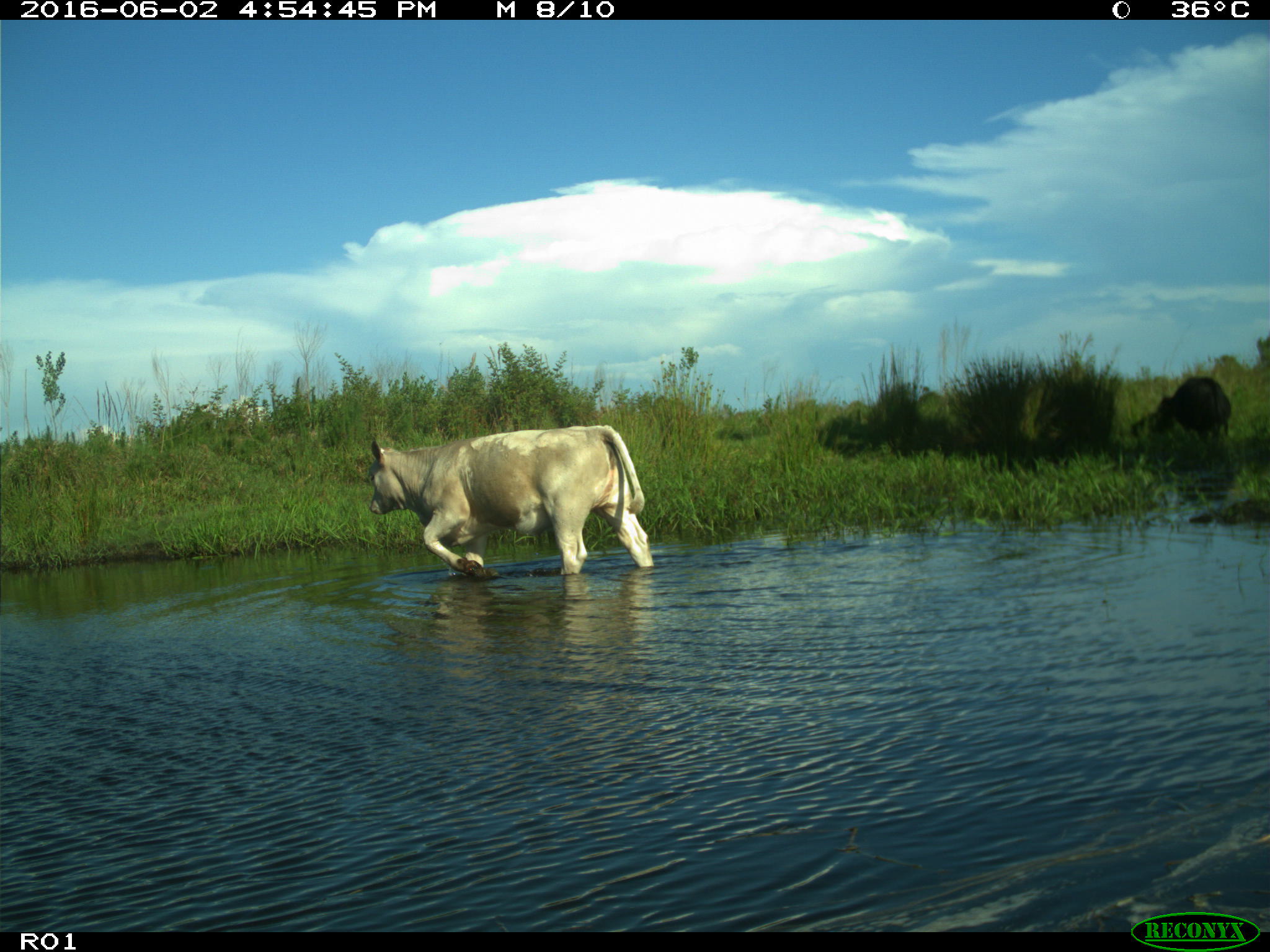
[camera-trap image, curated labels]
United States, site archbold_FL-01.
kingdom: Animalia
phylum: Chordata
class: Mammalia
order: Artiodactyla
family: Bovidae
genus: Bos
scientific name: Bos taurus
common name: domestic cow